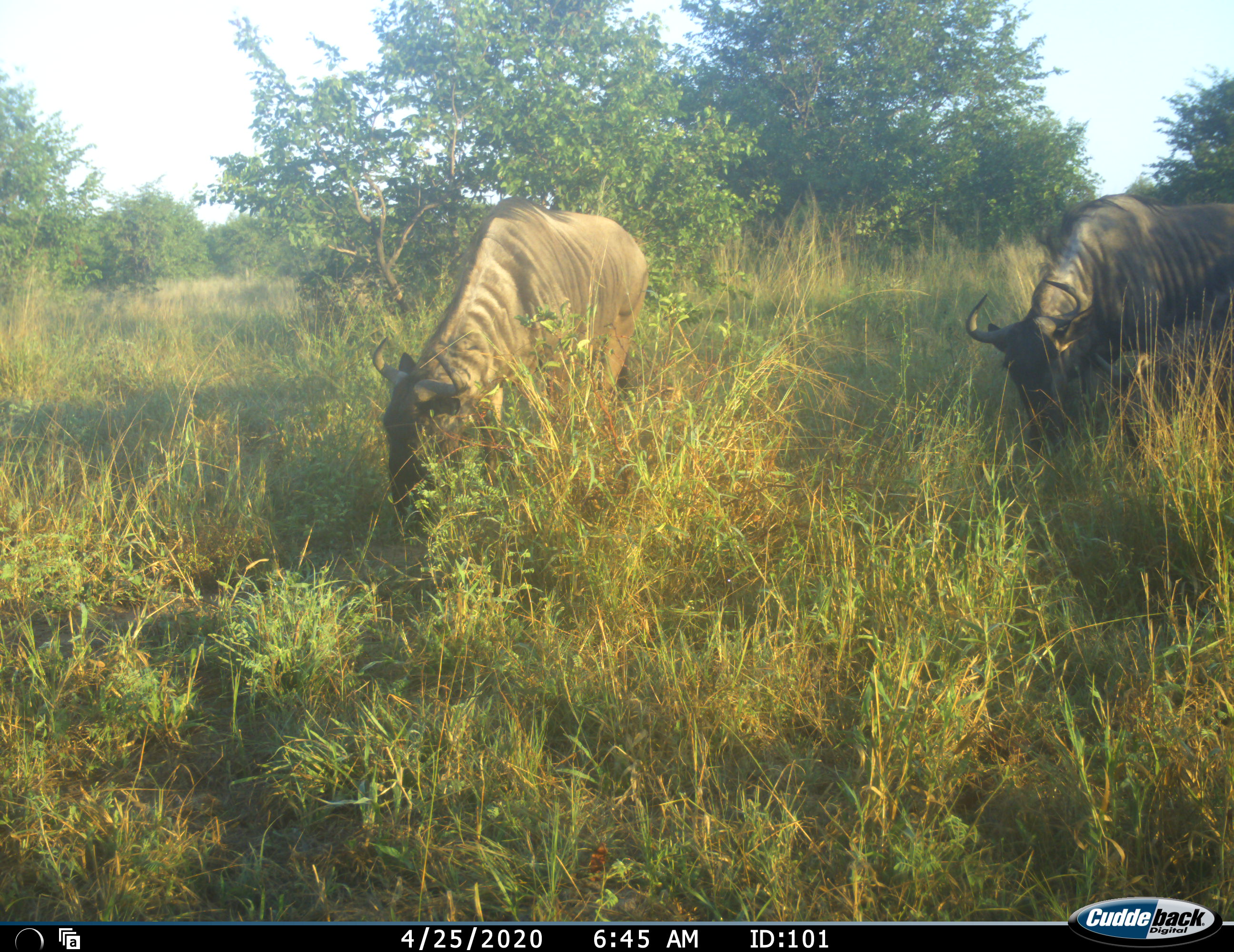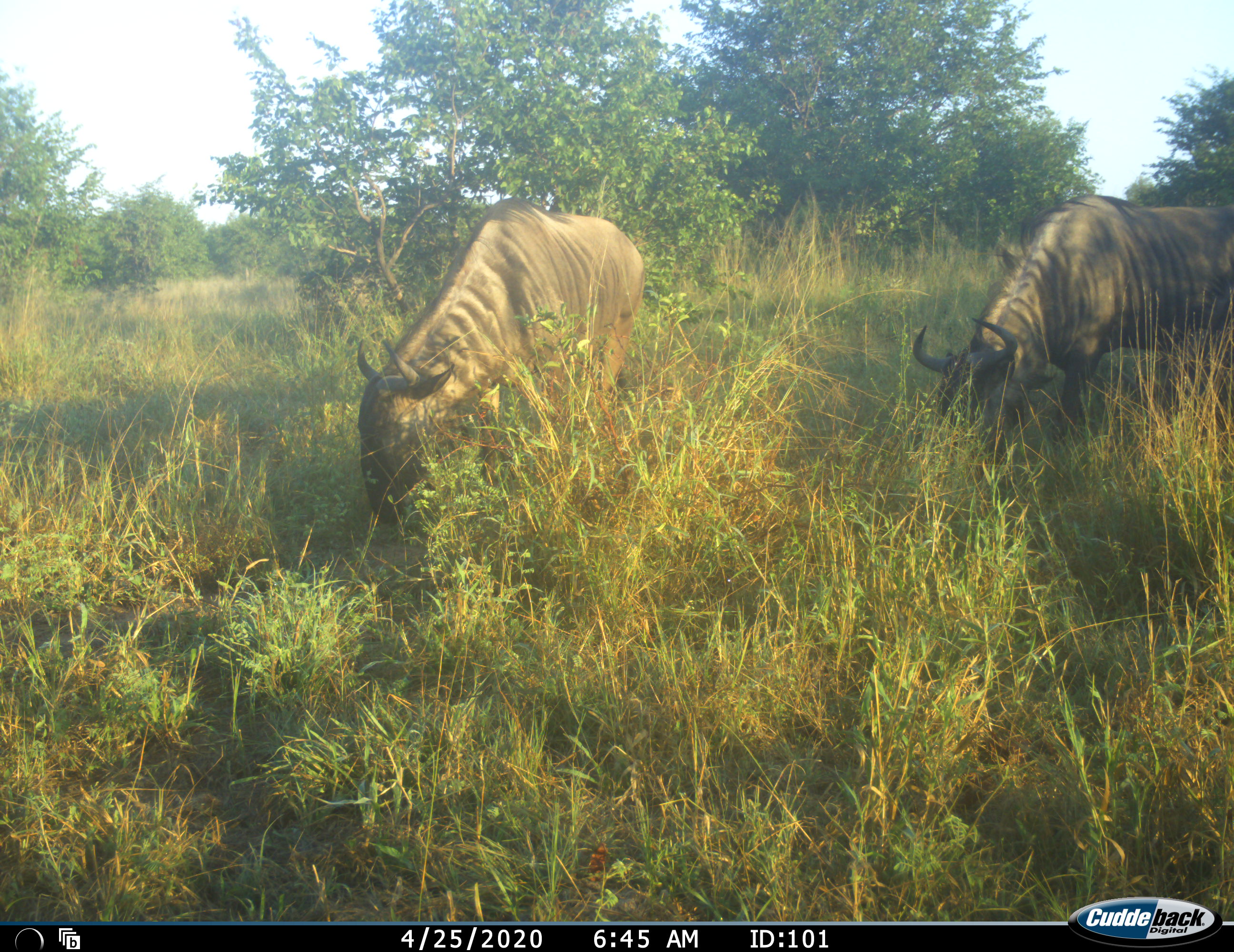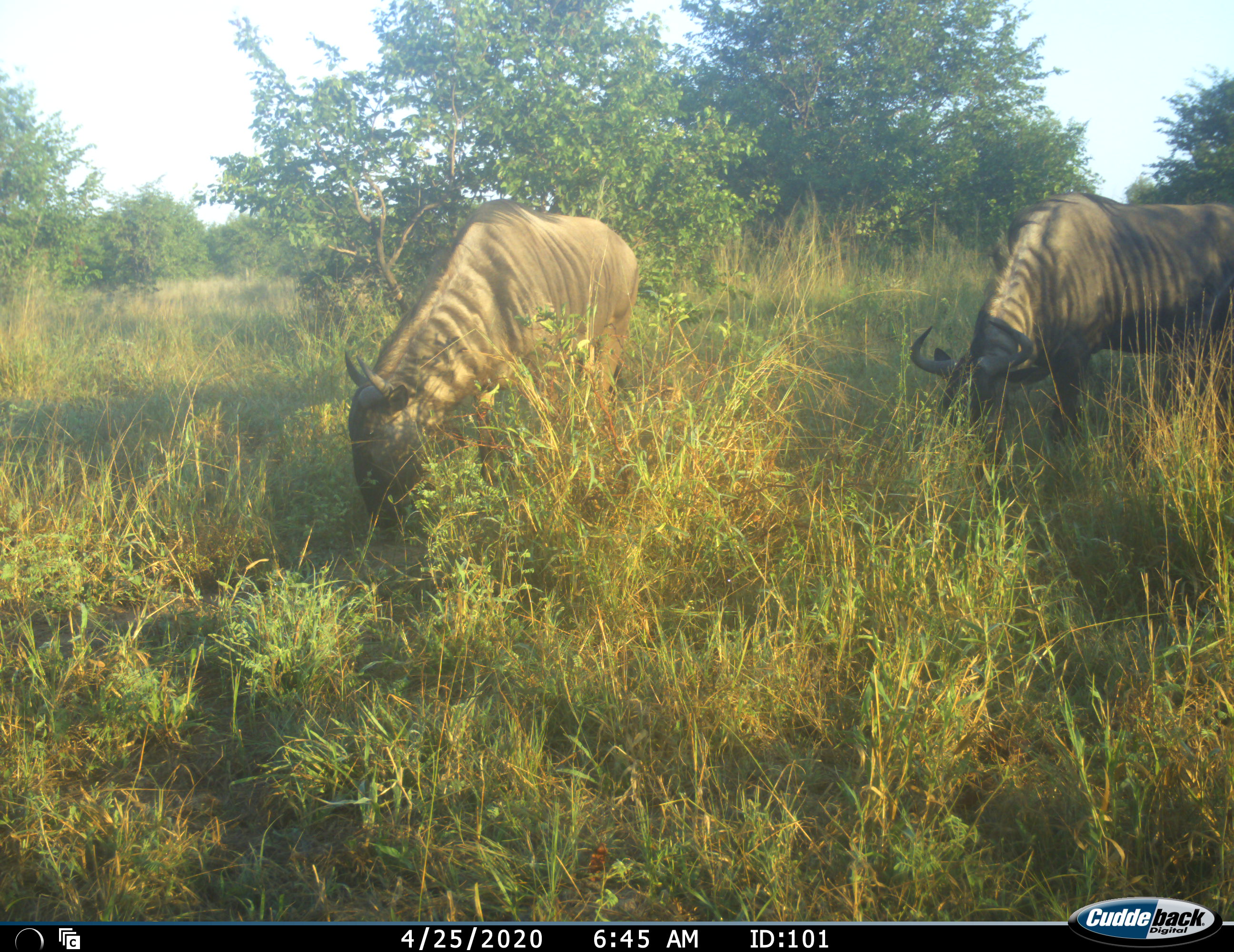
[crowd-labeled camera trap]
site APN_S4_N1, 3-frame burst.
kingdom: Animalia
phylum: Chordata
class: Mammalia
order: Artiodactyla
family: Bovidae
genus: Connochaetes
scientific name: Connochaetes taurinus taurinus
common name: blue wildebeest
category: wildebeestblue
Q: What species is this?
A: Wildebeestblue (blue wildebeest) (Connochaetes taurinus taurinus).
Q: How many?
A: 2.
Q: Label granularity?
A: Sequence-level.